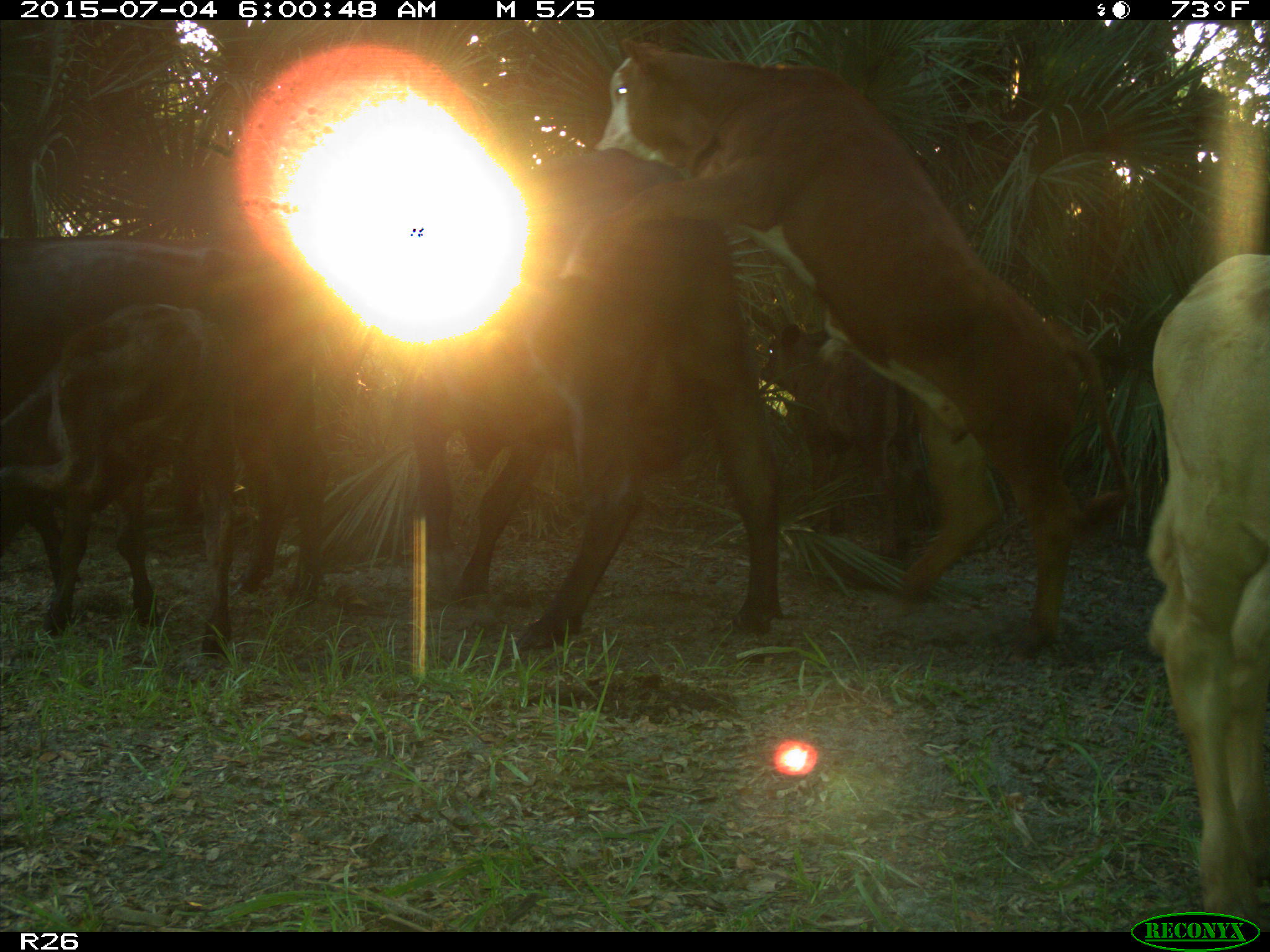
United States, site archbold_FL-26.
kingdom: Animalia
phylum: Chordata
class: Mammalia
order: Artiodactyla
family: Bovidae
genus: Bos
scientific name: Bos taurus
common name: domestic cow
Bos taurus (domestic cow).